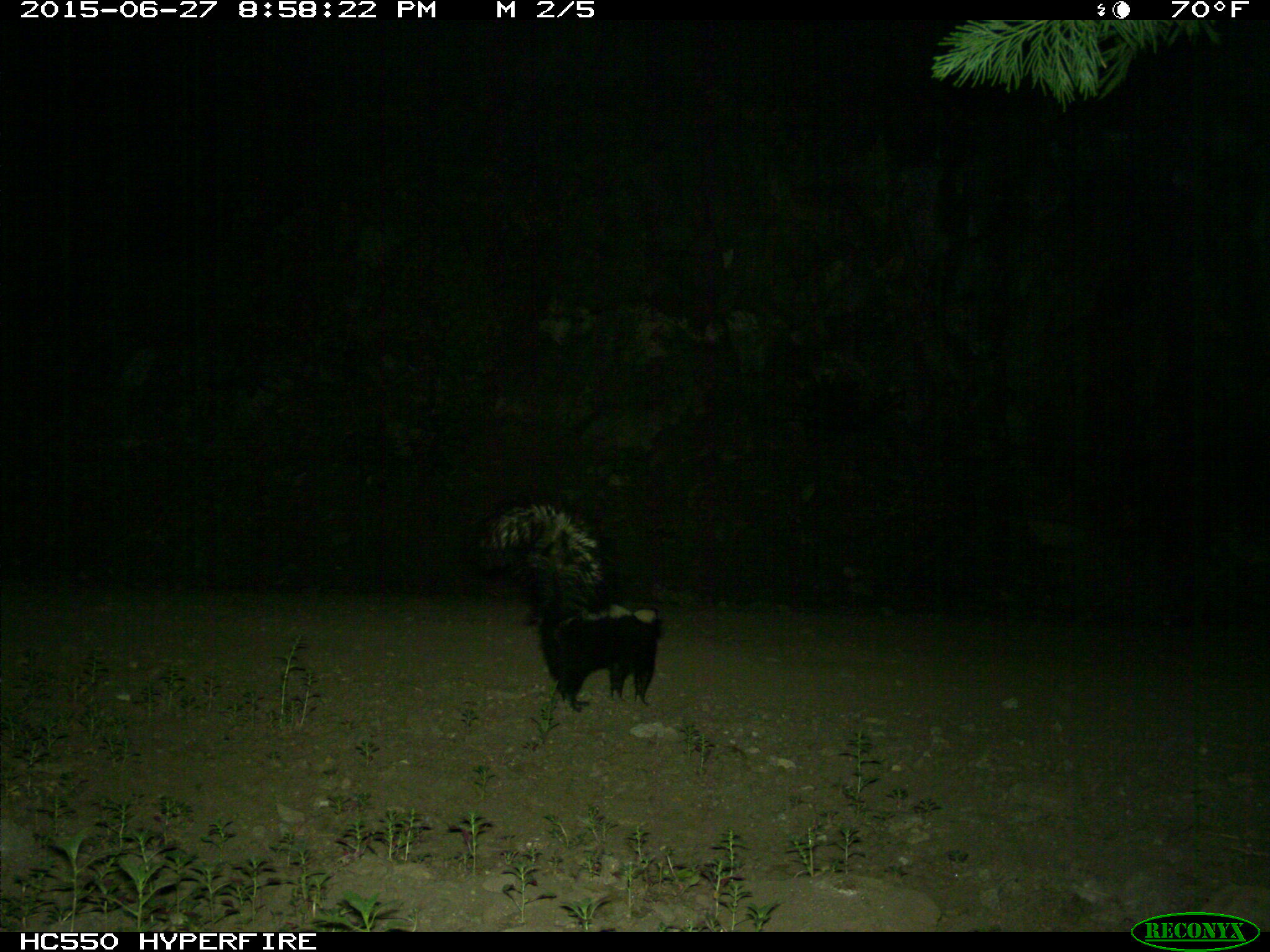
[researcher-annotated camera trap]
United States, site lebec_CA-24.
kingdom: Animalia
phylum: Chordata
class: Mammalia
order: Carnivora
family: Mephitidae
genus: Mephitis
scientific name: Mephitis mephitis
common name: striped skunk